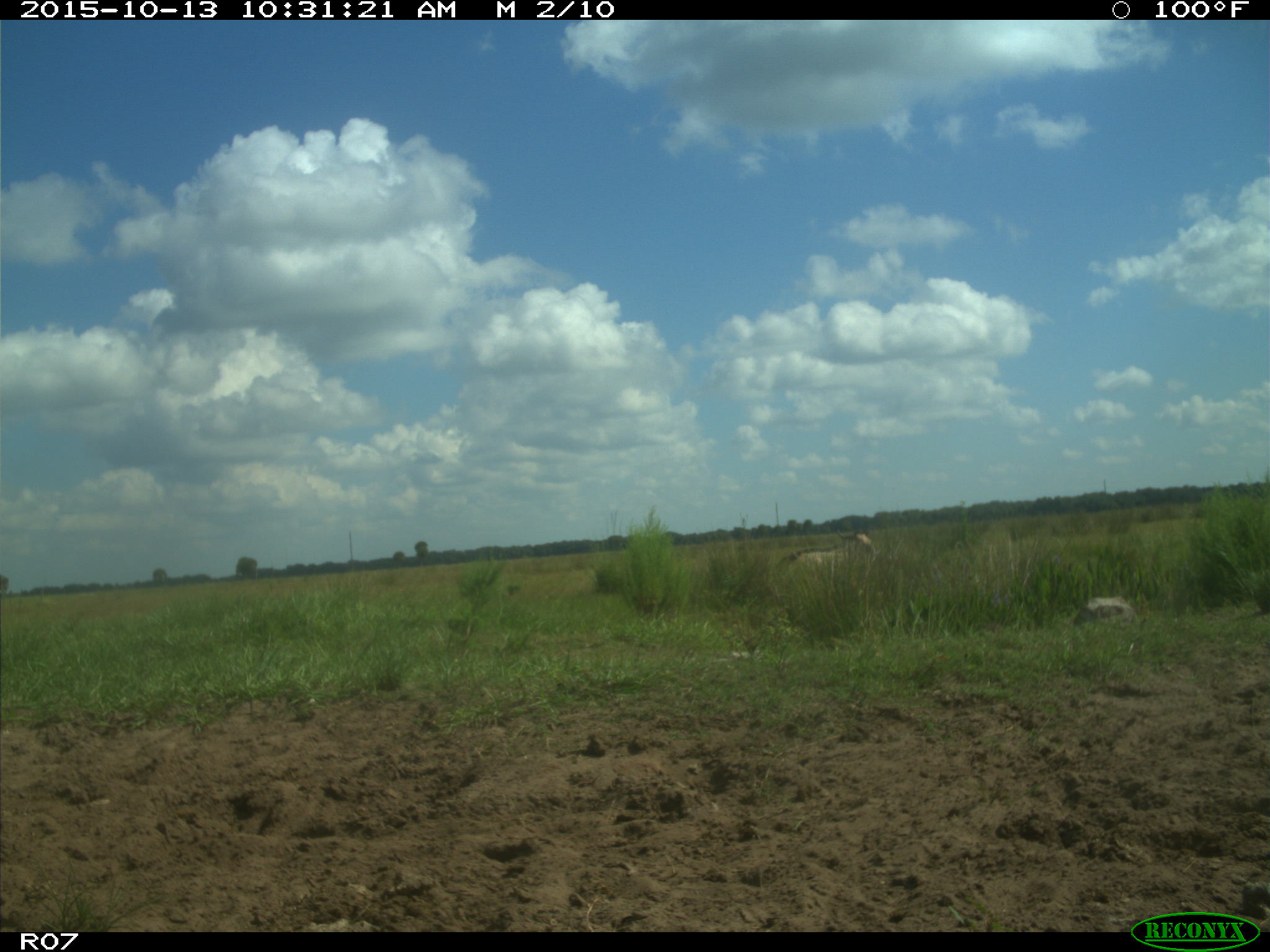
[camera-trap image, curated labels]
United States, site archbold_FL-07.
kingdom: Animalia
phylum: Chordata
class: Mammalia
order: Artiodactyla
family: Bovidae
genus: Bos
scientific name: Bos taurus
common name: domestic cow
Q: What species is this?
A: Bos taurus (domestic cow).